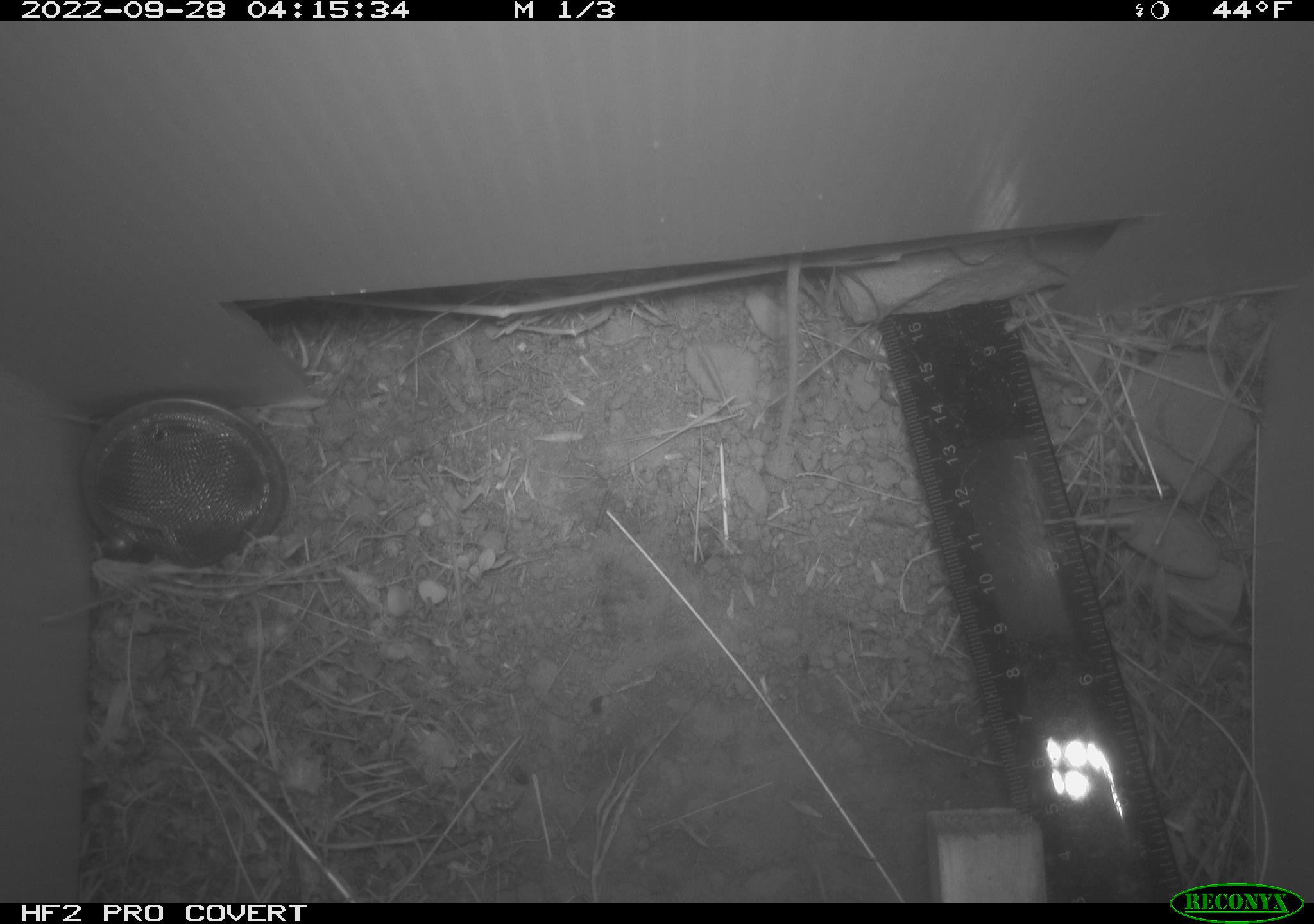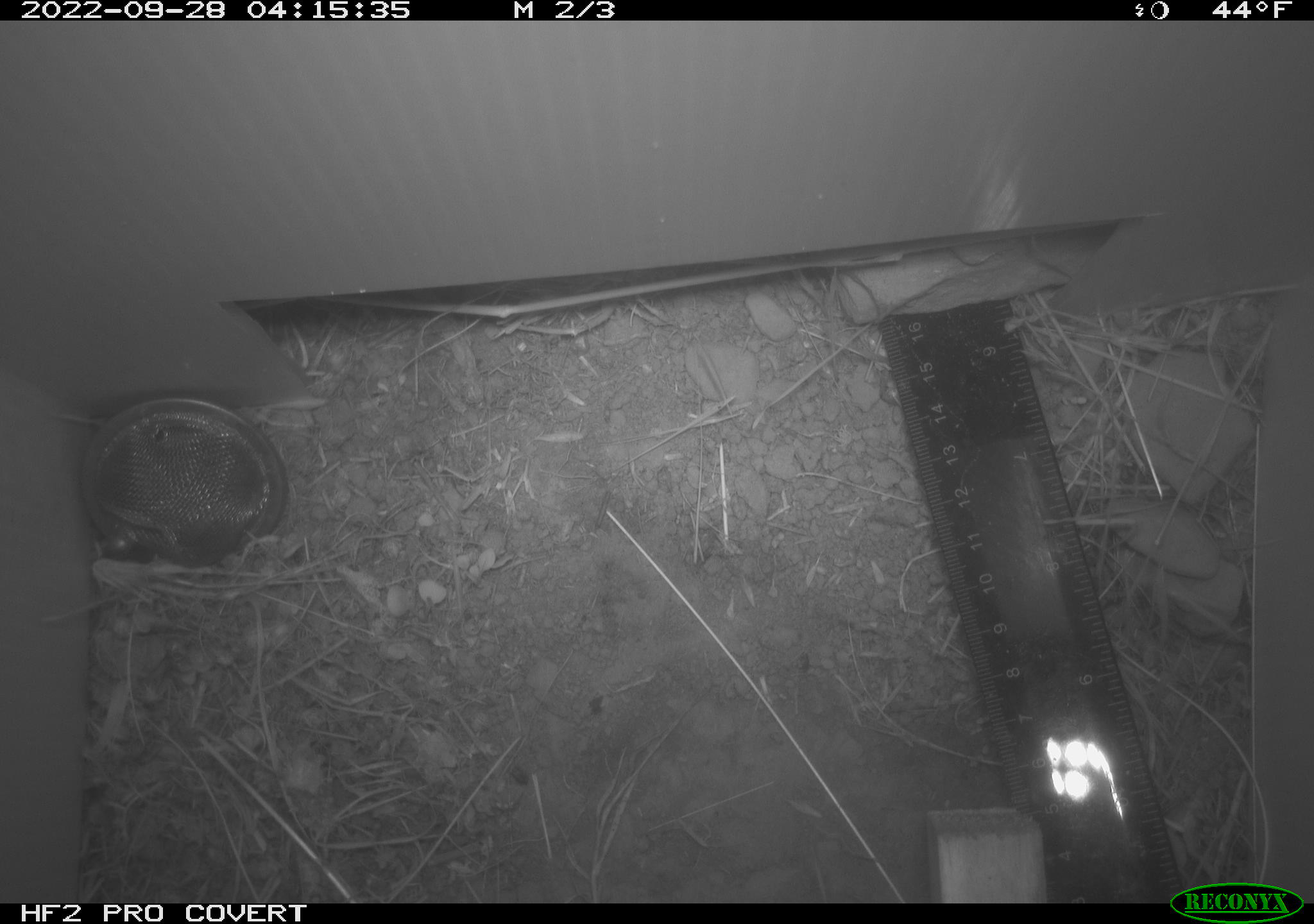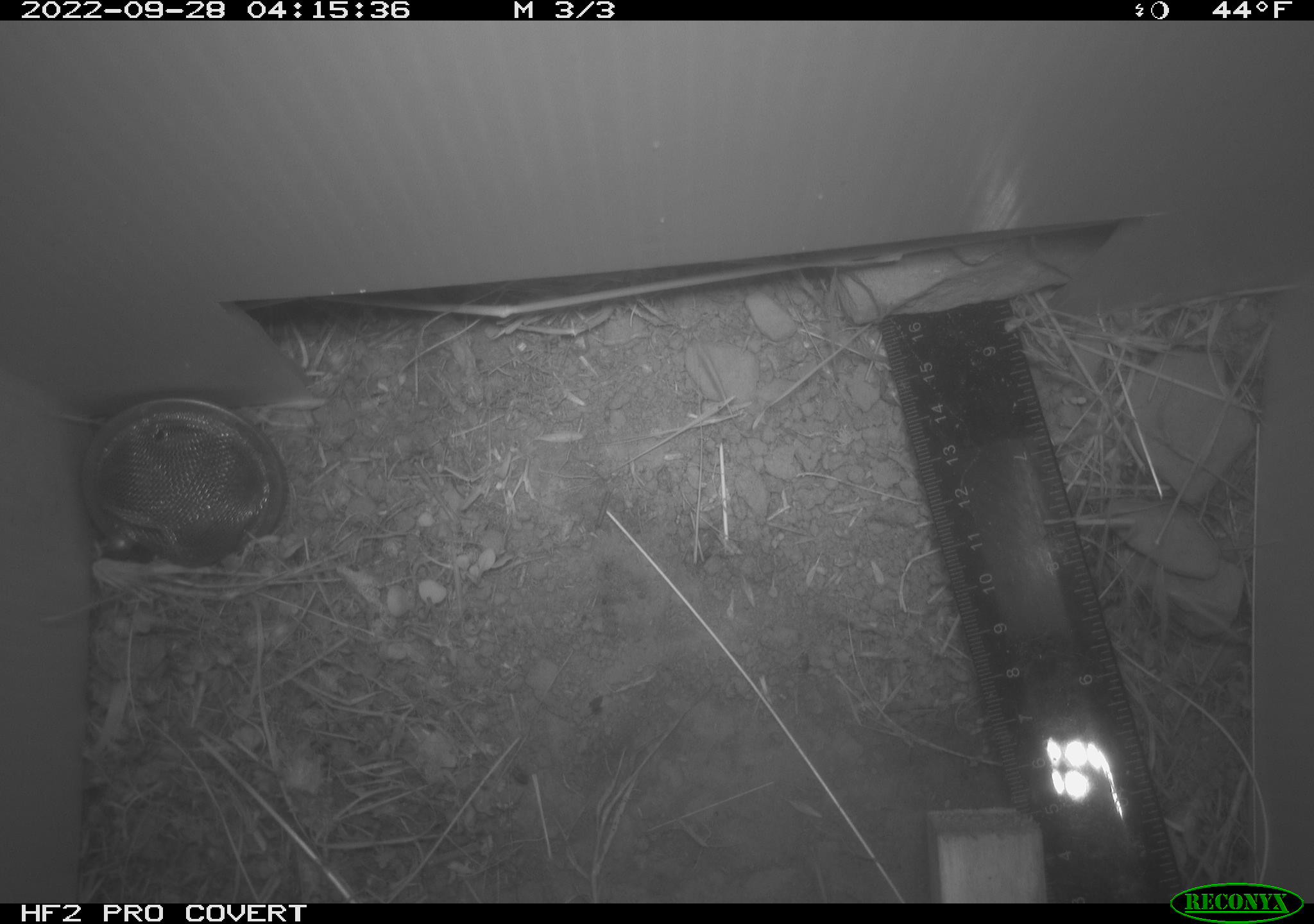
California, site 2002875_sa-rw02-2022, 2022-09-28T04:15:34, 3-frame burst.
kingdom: Animalia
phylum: Chordata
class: Mammalia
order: Rodentia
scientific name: Rodentia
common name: mouse species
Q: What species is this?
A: Mouse species (Rodentia).